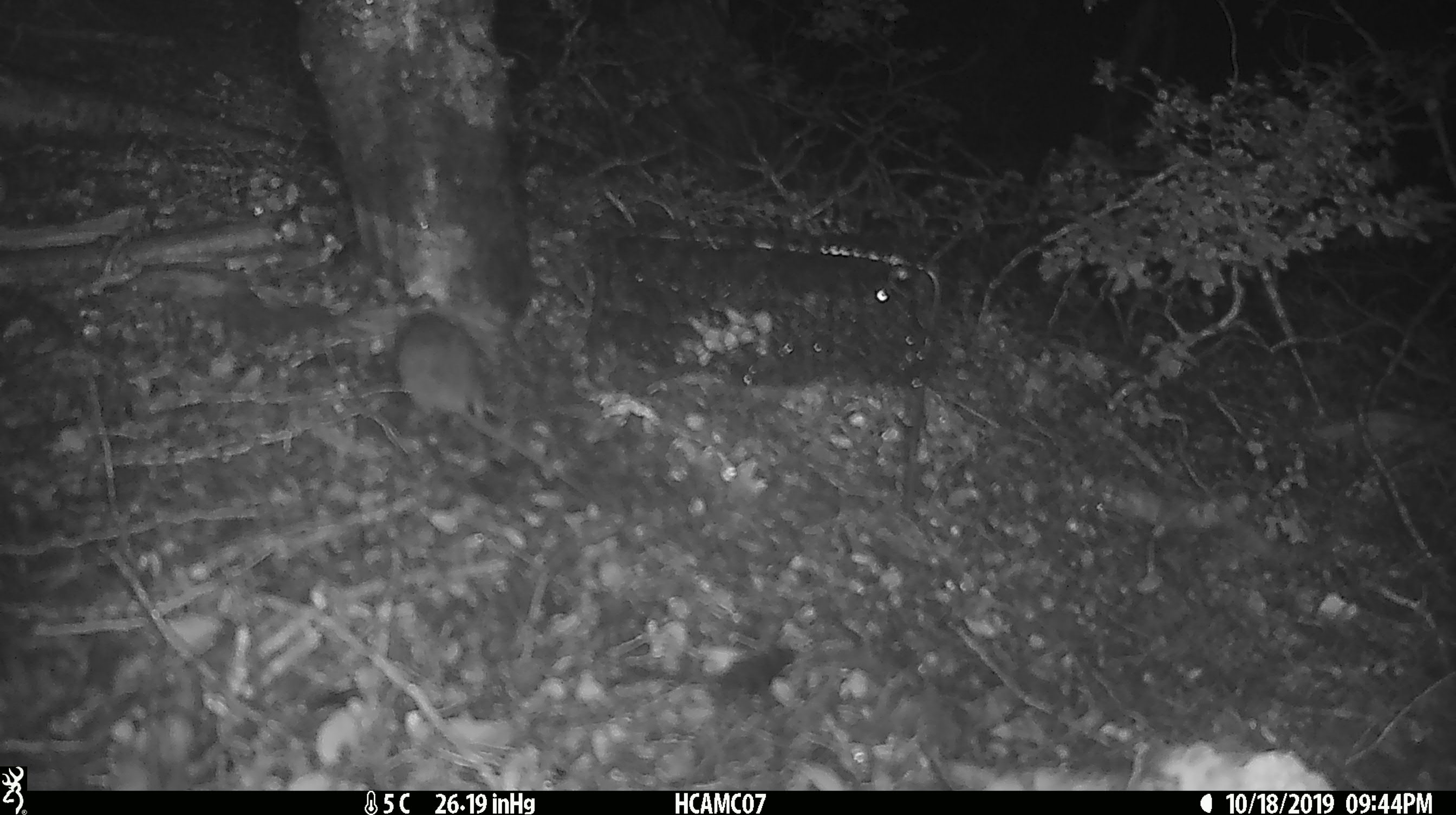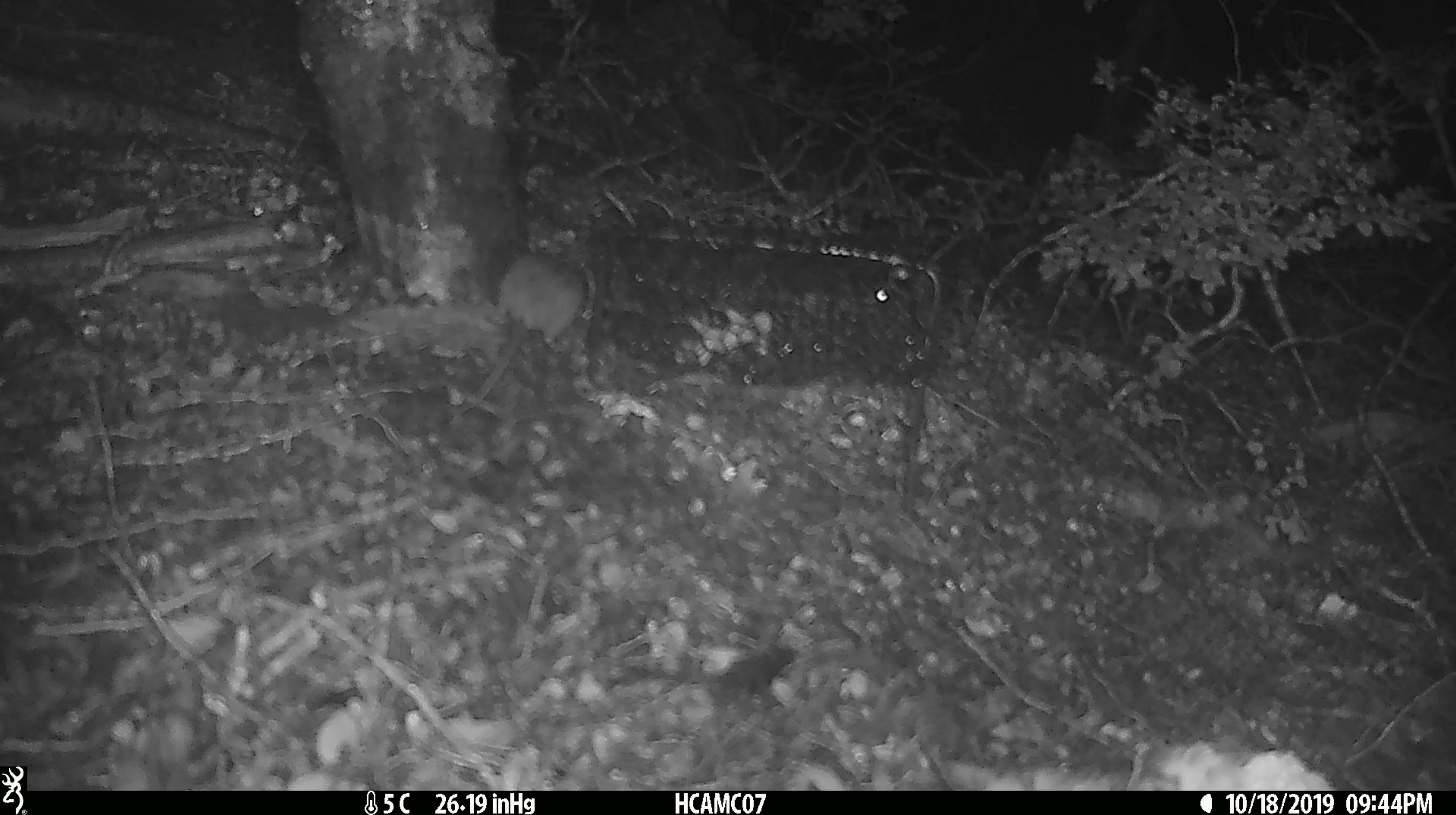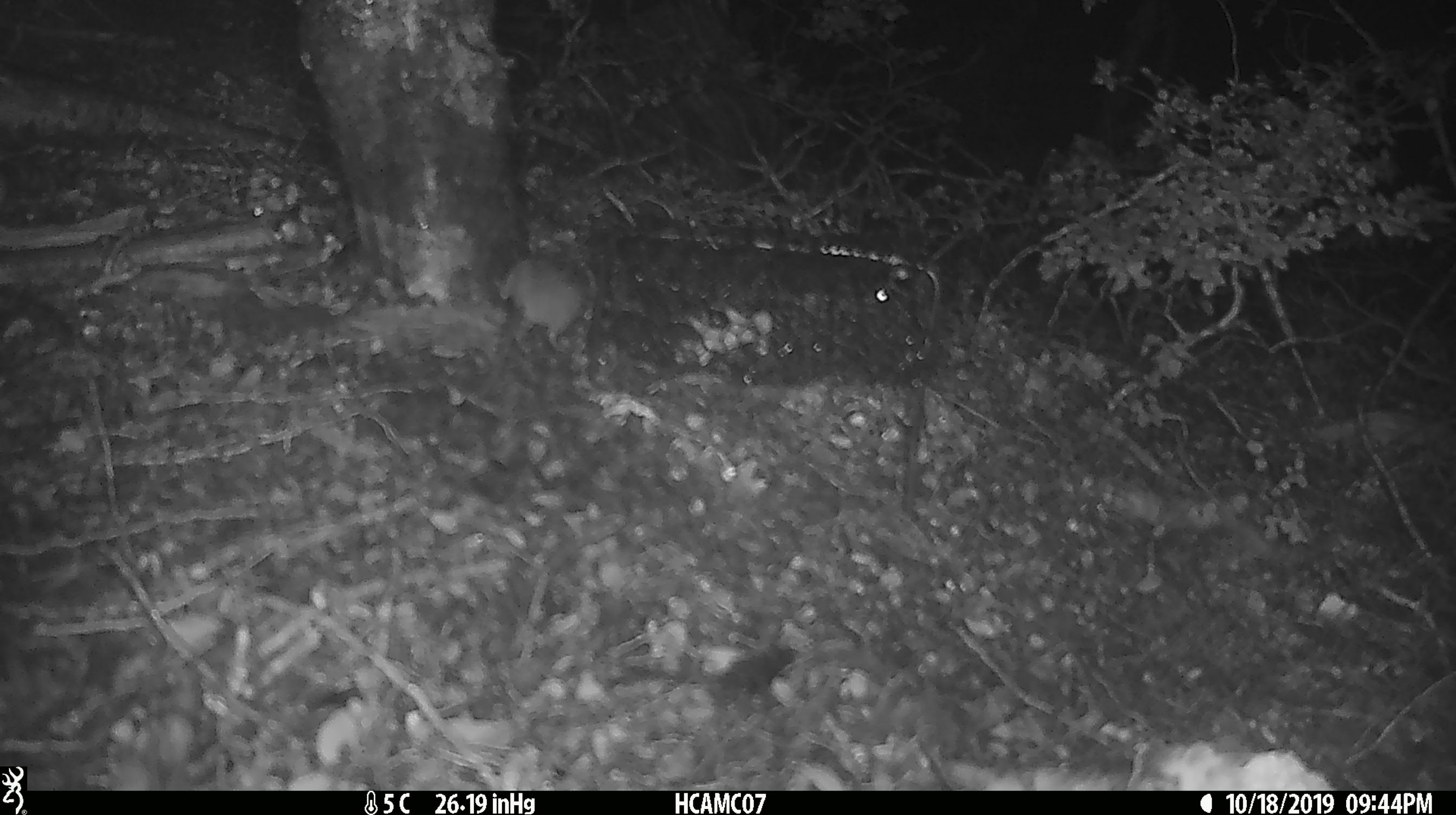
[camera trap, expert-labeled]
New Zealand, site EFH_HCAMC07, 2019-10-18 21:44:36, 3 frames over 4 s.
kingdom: Animalia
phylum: Chordata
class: Mammalia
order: Rodentia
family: Muridae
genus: Mus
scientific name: Mus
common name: mouse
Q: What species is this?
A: Mouse (Mus).